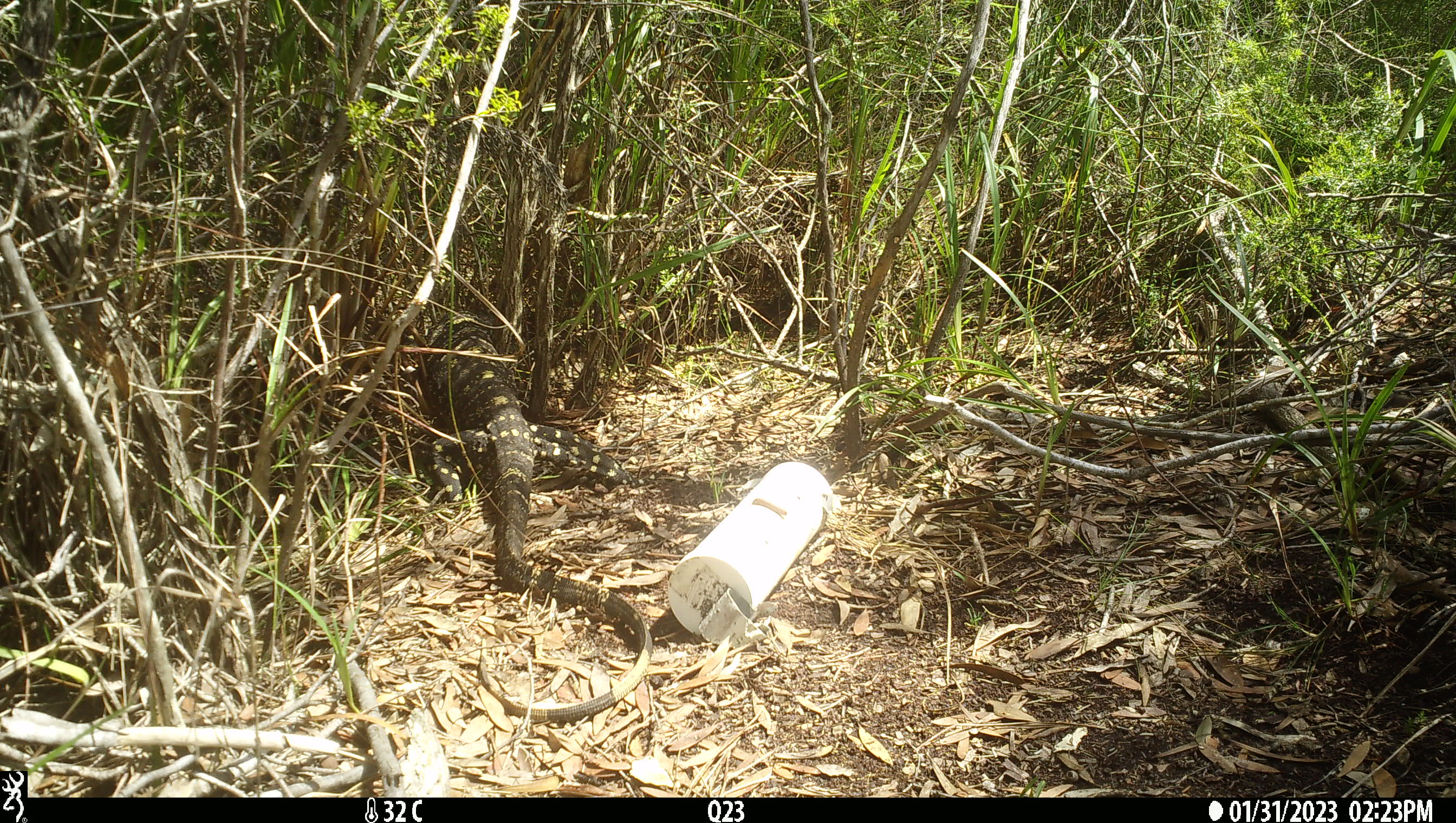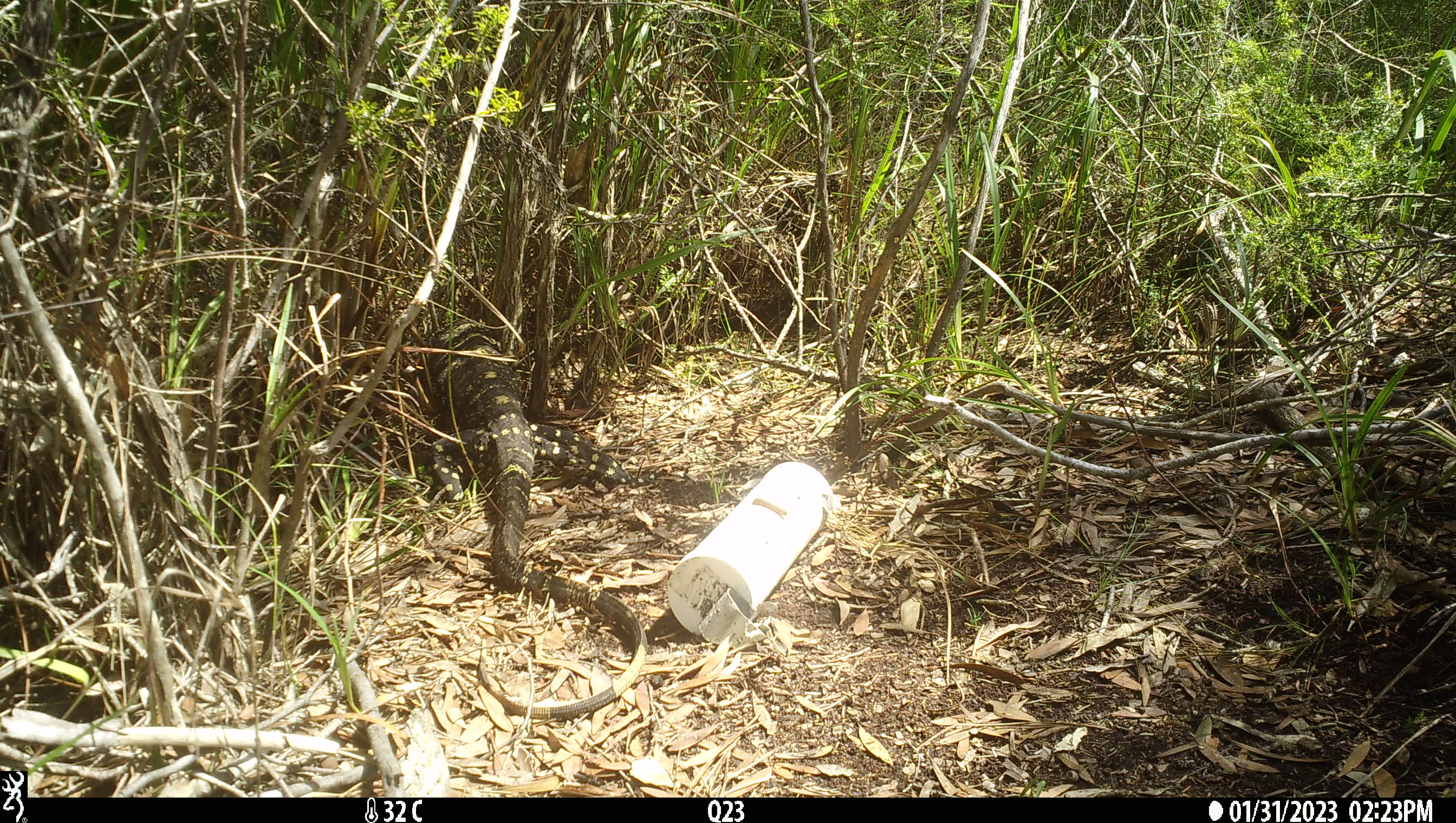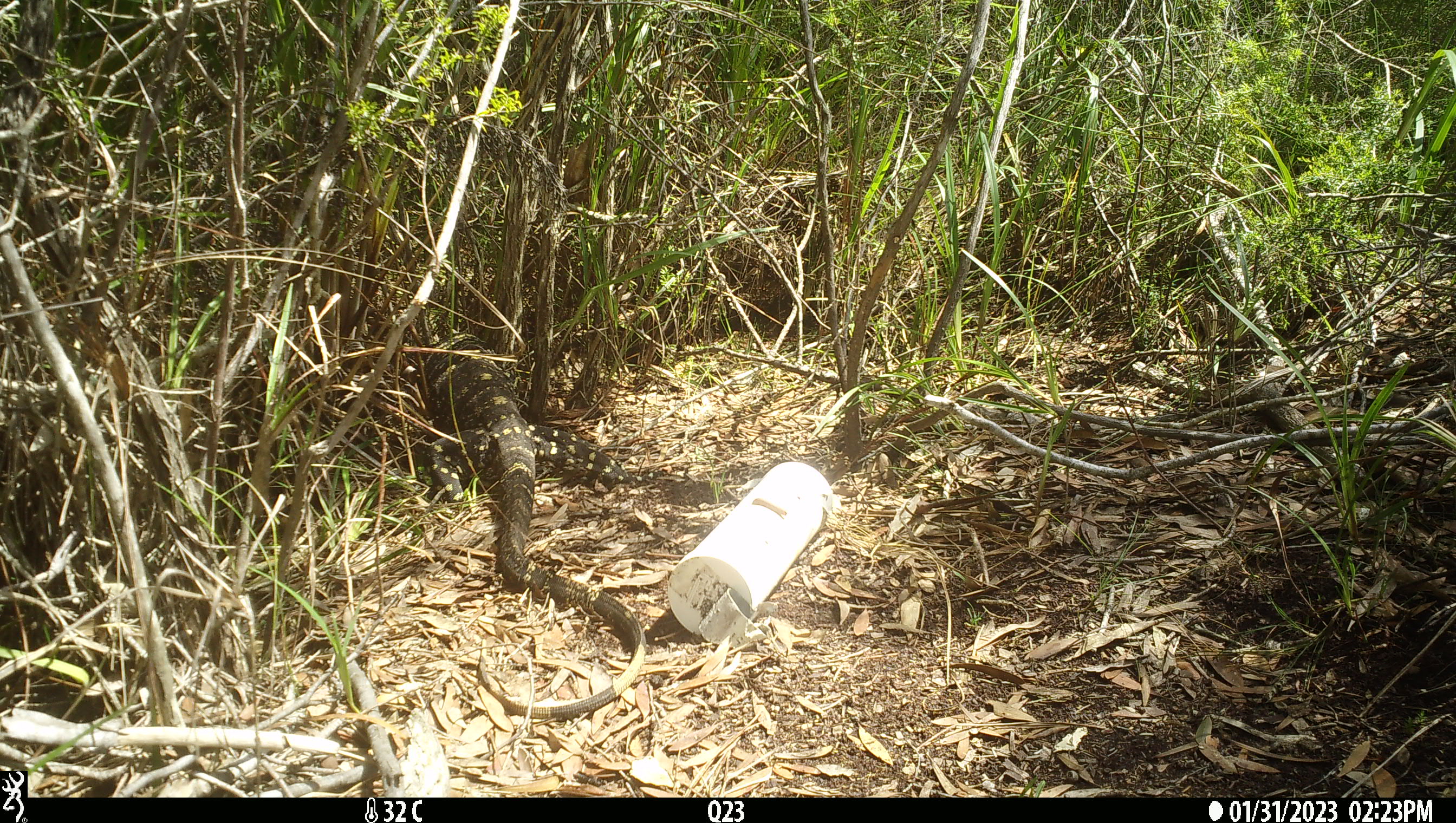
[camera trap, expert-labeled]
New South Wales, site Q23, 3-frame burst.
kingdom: Animalia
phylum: Chordata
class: Reptilia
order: Squamata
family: Varanidae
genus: Varanus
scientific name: Varanus varius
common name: lace monitor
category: goanna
Goanna (lace monitor) (Varanus varius).